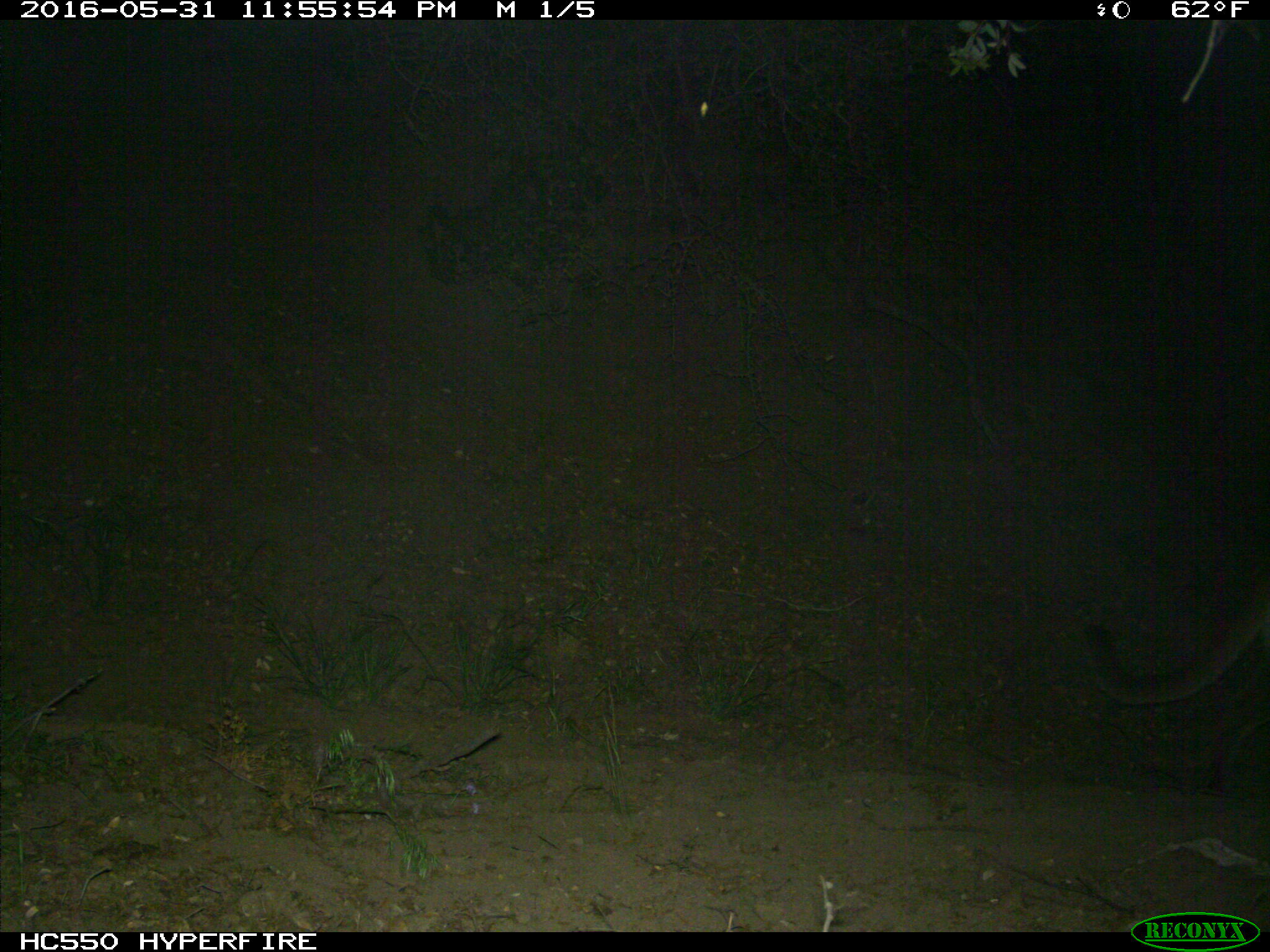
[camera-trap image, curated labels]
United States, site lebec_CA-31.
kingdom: Animalia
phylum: Chordata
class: Mammalia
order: Carnivora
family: Felidae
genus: Puma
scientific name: Puma concolor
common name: mountain lion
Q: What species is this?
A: Puma concolor (mountain lion).